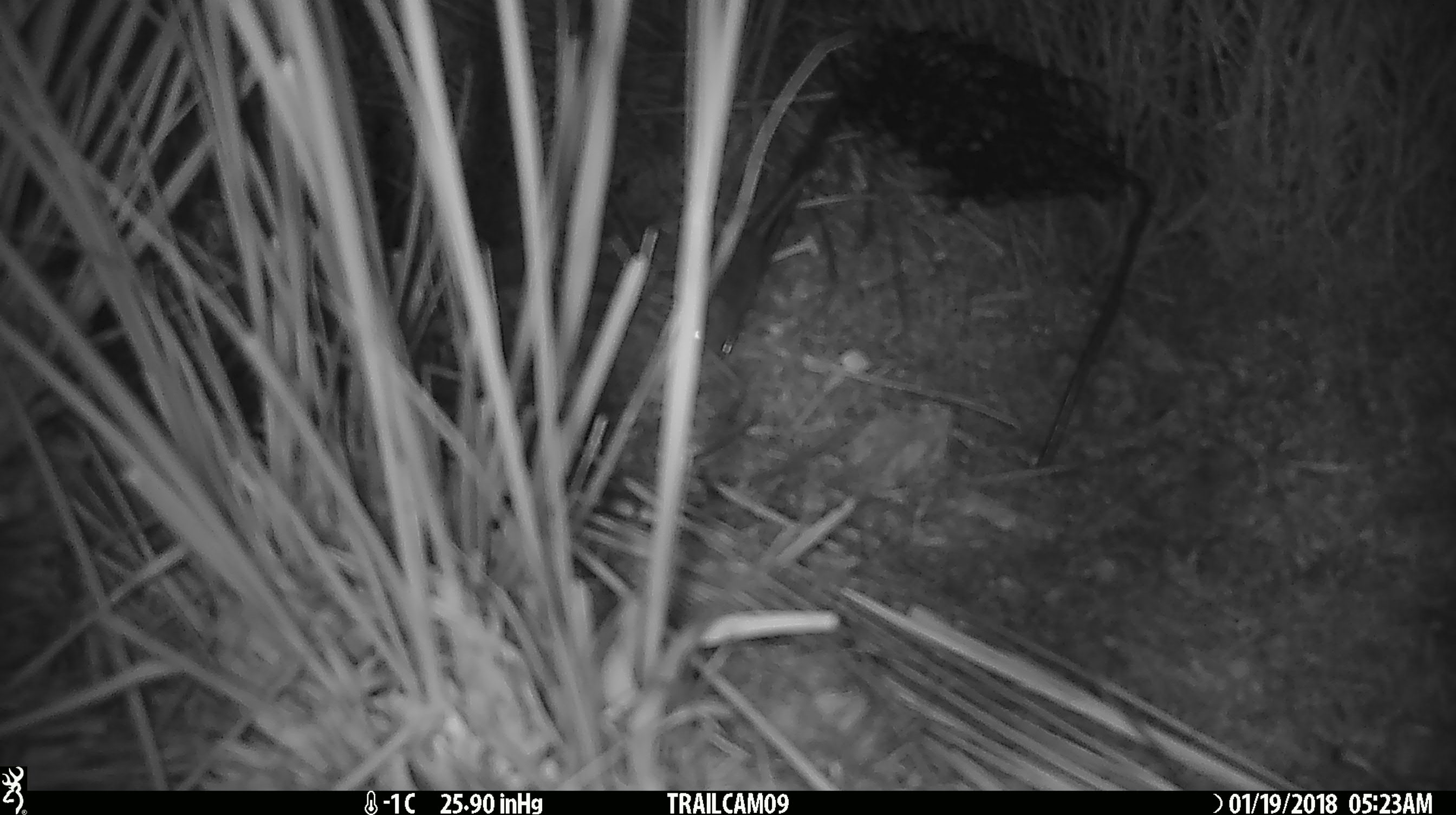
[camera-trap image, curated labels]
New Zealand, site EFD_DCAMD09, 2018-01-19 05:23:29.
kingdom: Animalia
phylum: Chordata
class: Mammalia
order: Rodentia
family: Muridae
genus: Mus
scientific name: Mus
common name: mouse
Mouse (Mus).